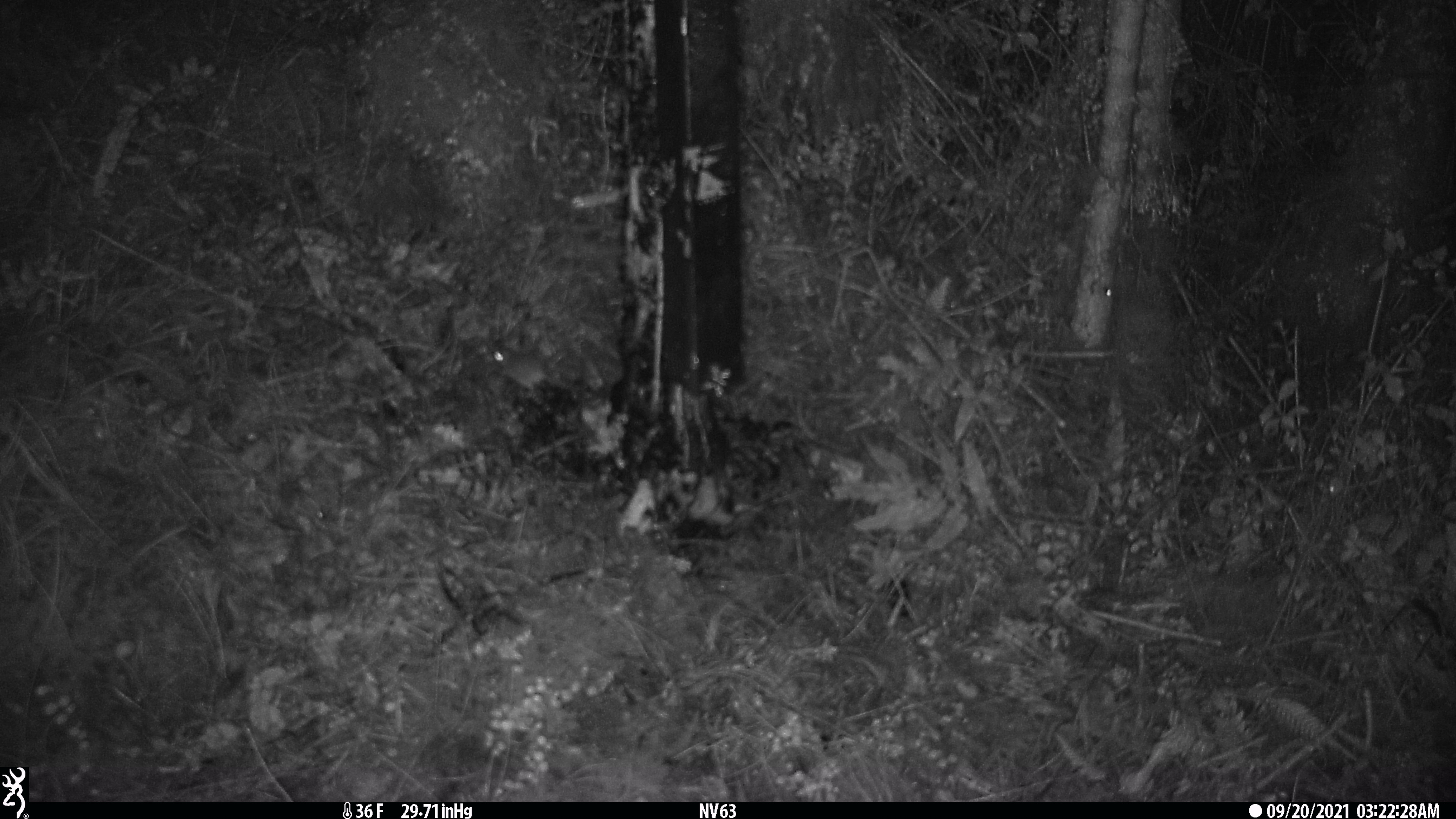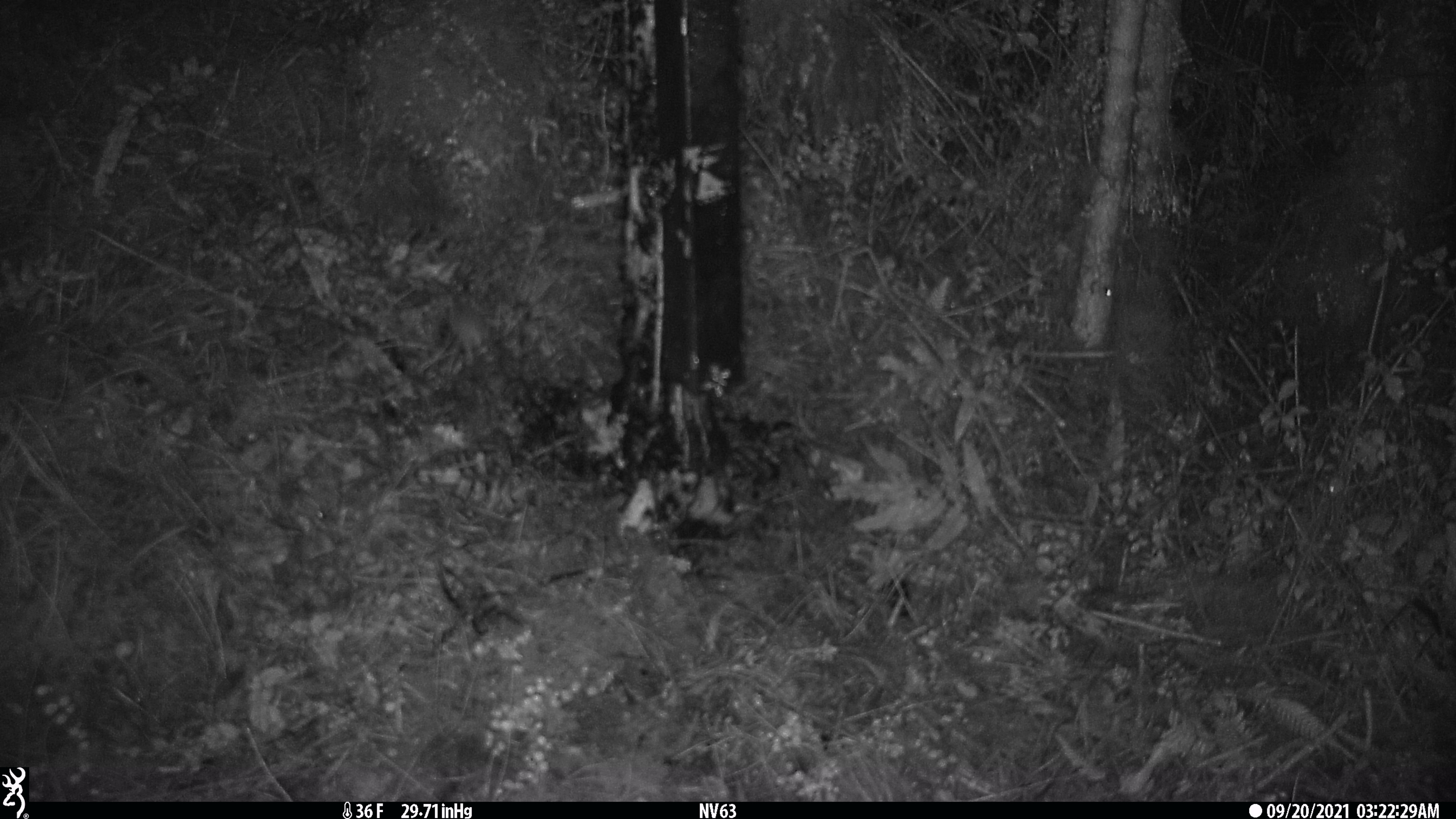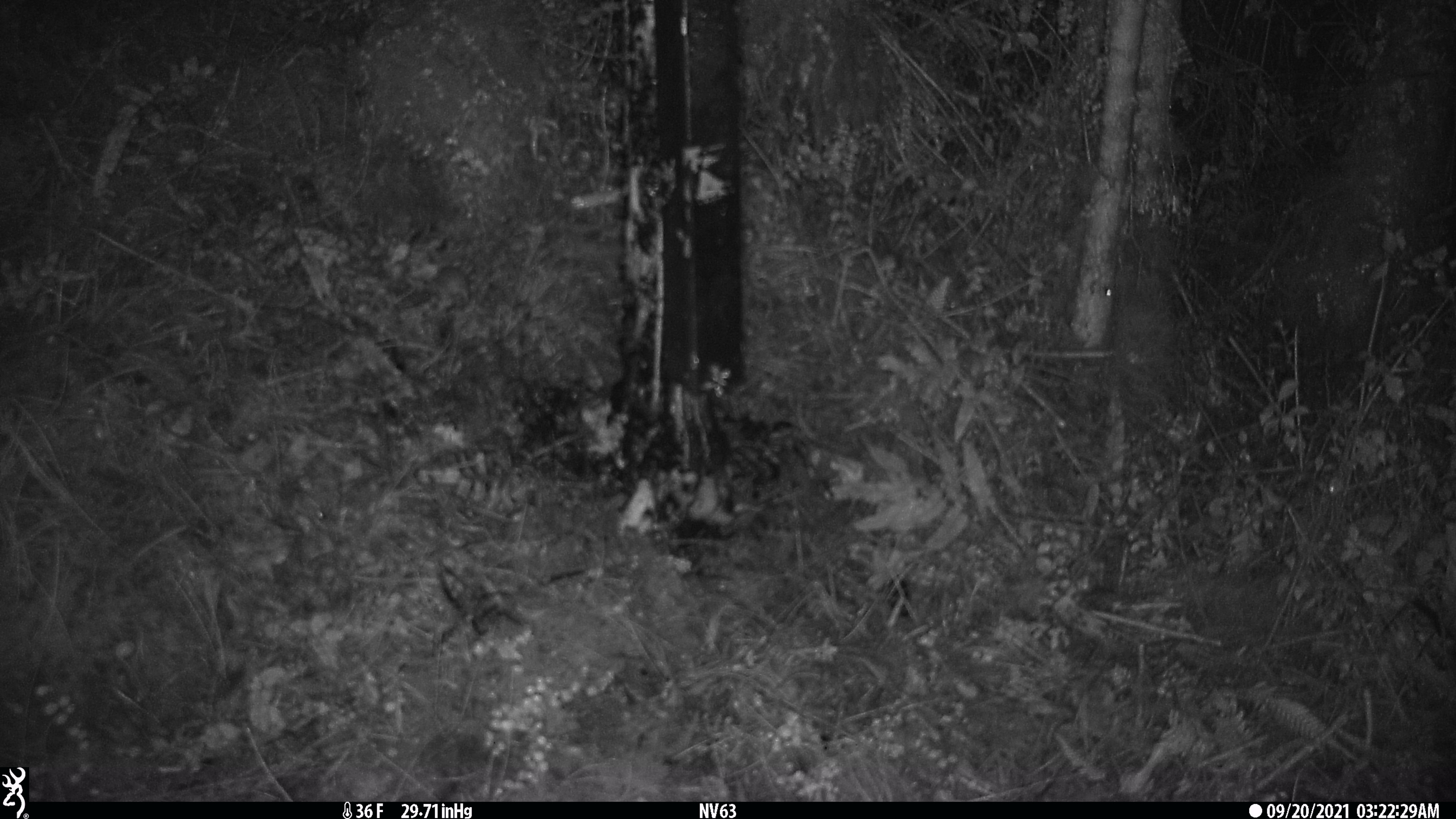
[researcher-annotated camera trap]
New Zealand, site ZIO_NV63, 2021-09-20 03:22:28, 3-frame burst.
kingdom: Animalia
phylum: Chordata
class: Mammalia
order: Rodentia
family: Muridae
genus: Mus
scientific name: Mus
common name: mouse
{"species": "mouse (Mus)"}